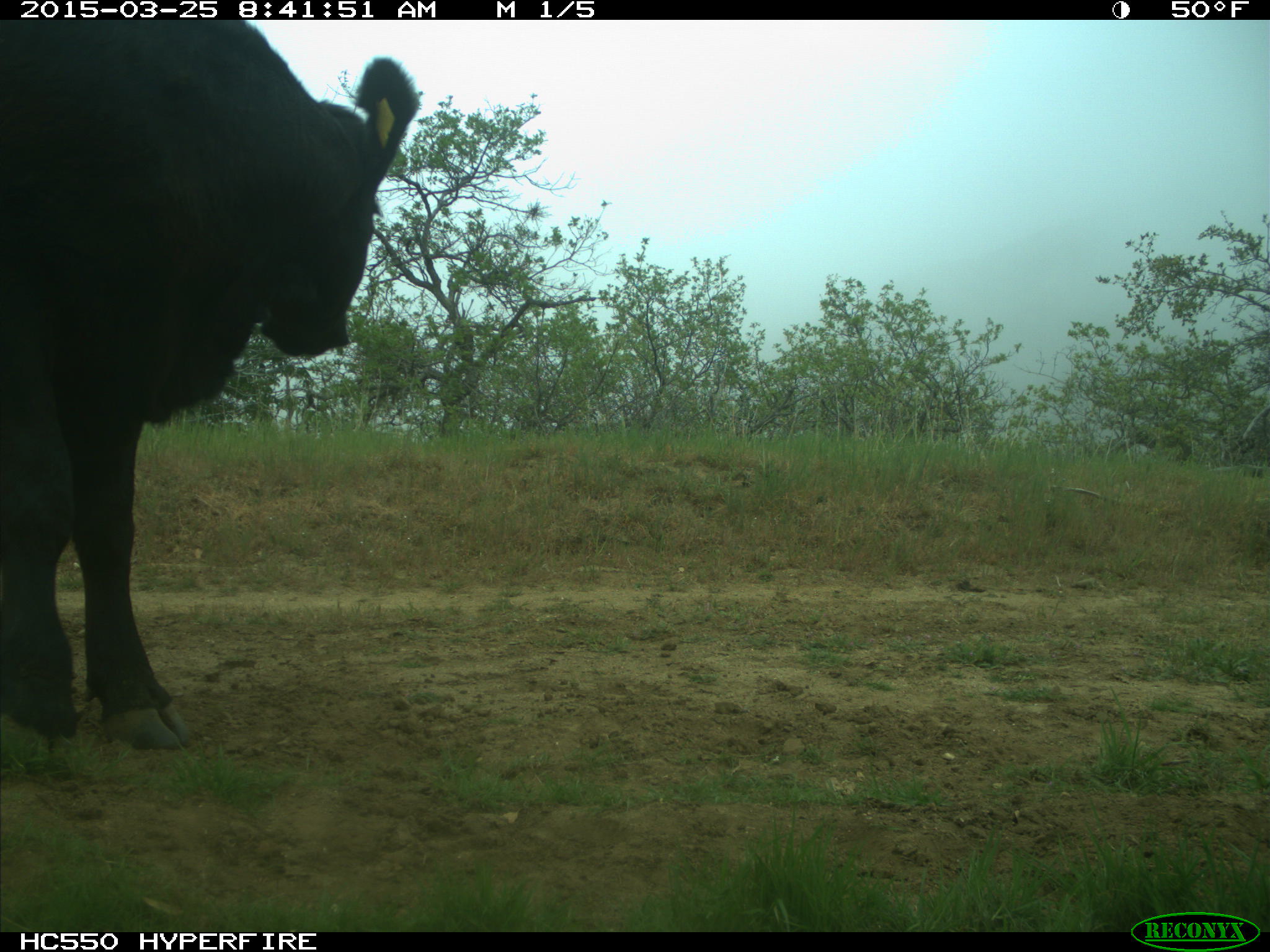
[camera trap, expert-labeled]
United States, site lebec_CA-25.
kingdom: Animalia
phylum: Chordata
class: Mammalia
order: Artiodactyla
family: Bovidae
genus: Bos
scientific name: Bos taurus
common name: domestic cow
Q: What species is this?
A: Bos taurus (domestic cow).